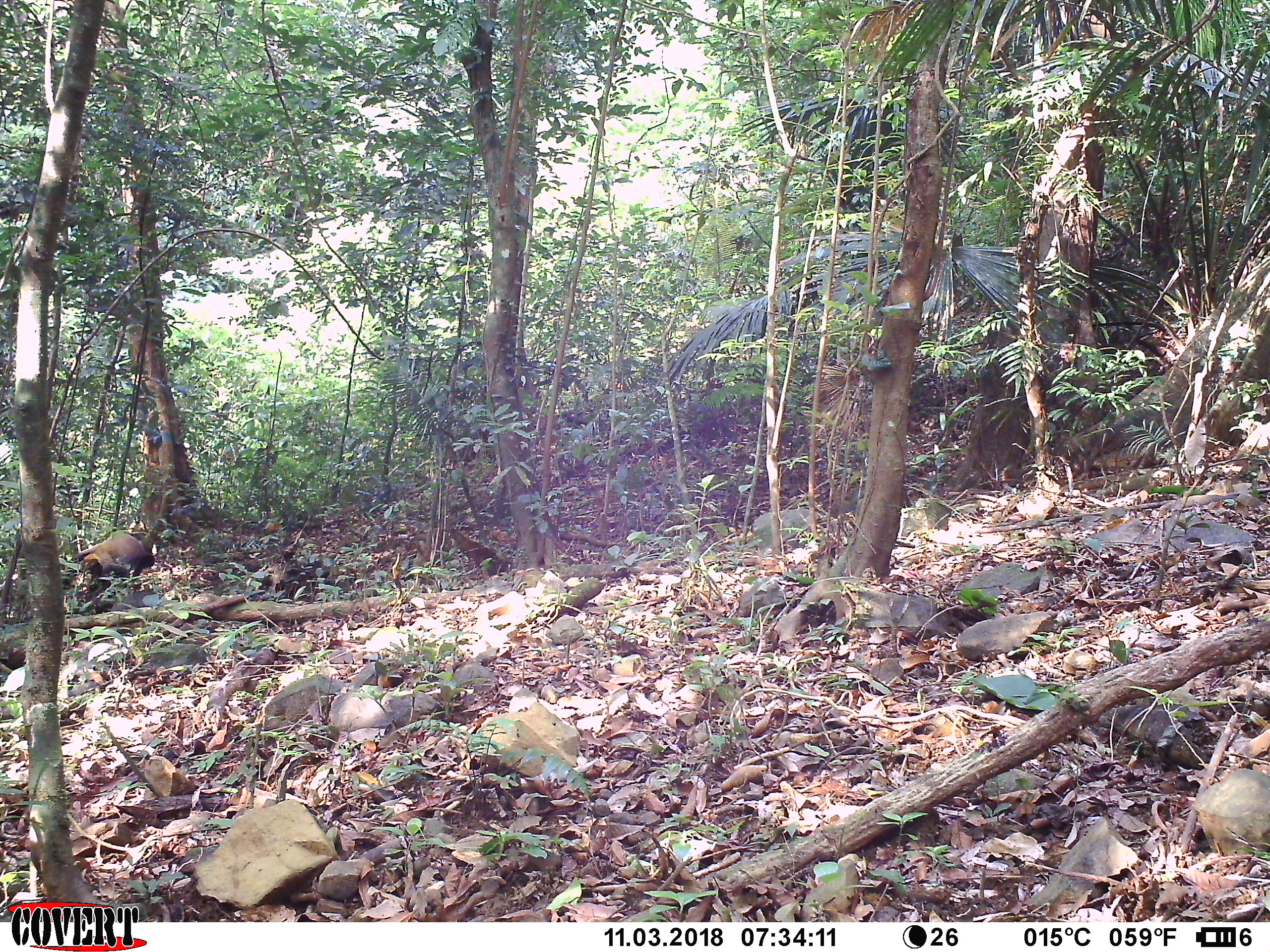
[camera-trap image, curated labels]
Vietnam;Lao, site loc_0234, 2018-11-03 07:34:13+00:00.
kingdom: Animalia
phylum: Chordata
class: Mammalia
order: Carnivora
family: Mustelidae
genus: Martes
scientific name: Martes flavigula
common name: yellow-throated marten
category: yellow throated marten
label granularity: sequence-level